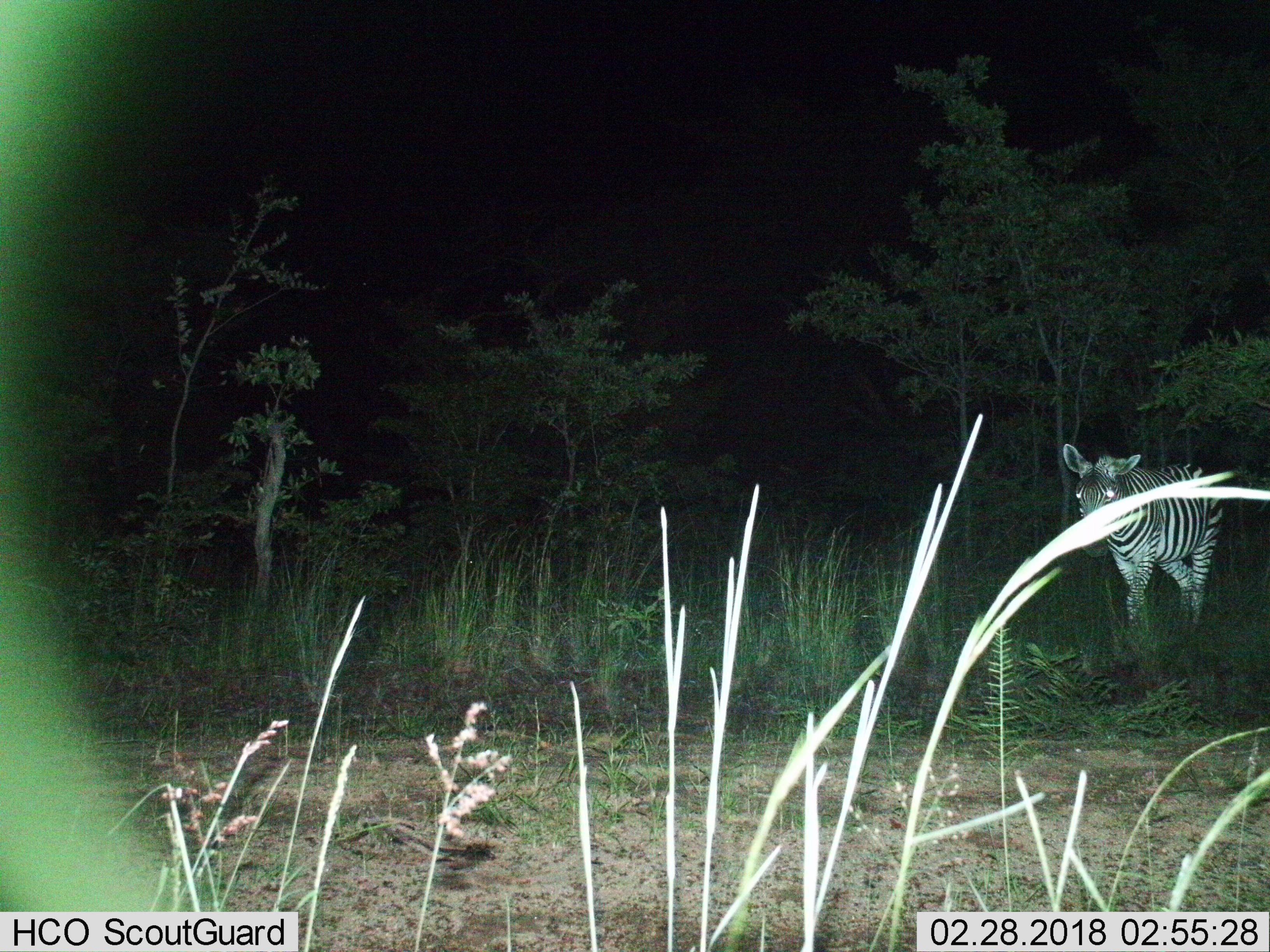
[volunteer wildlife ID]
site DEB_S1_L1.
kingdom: Animalia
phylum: Chordata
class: Mammalia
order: Perissodactyla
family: Equidae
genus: Equus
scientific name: Equus quagga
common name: plains zebra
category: zebraplains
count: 1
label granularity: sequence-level